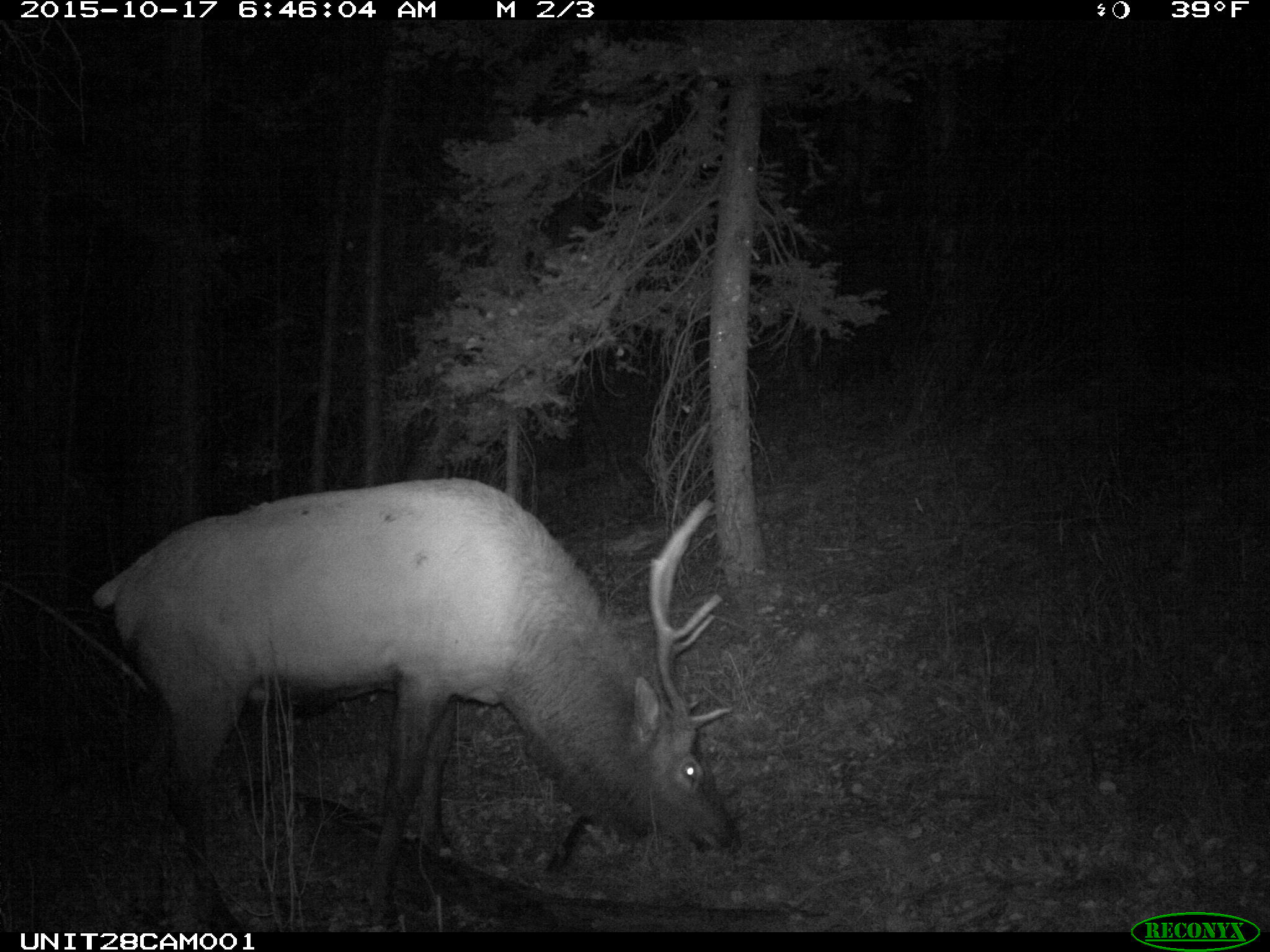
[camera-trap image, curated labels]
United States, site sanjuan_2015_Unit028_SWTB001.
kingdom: Animalia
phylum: Chordata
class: Mammalia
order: Artiodactyla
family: Cervidae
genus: Cervus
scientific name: Cervus elaphus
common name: red deer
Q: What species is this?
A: Cervus elaphus (red deer).